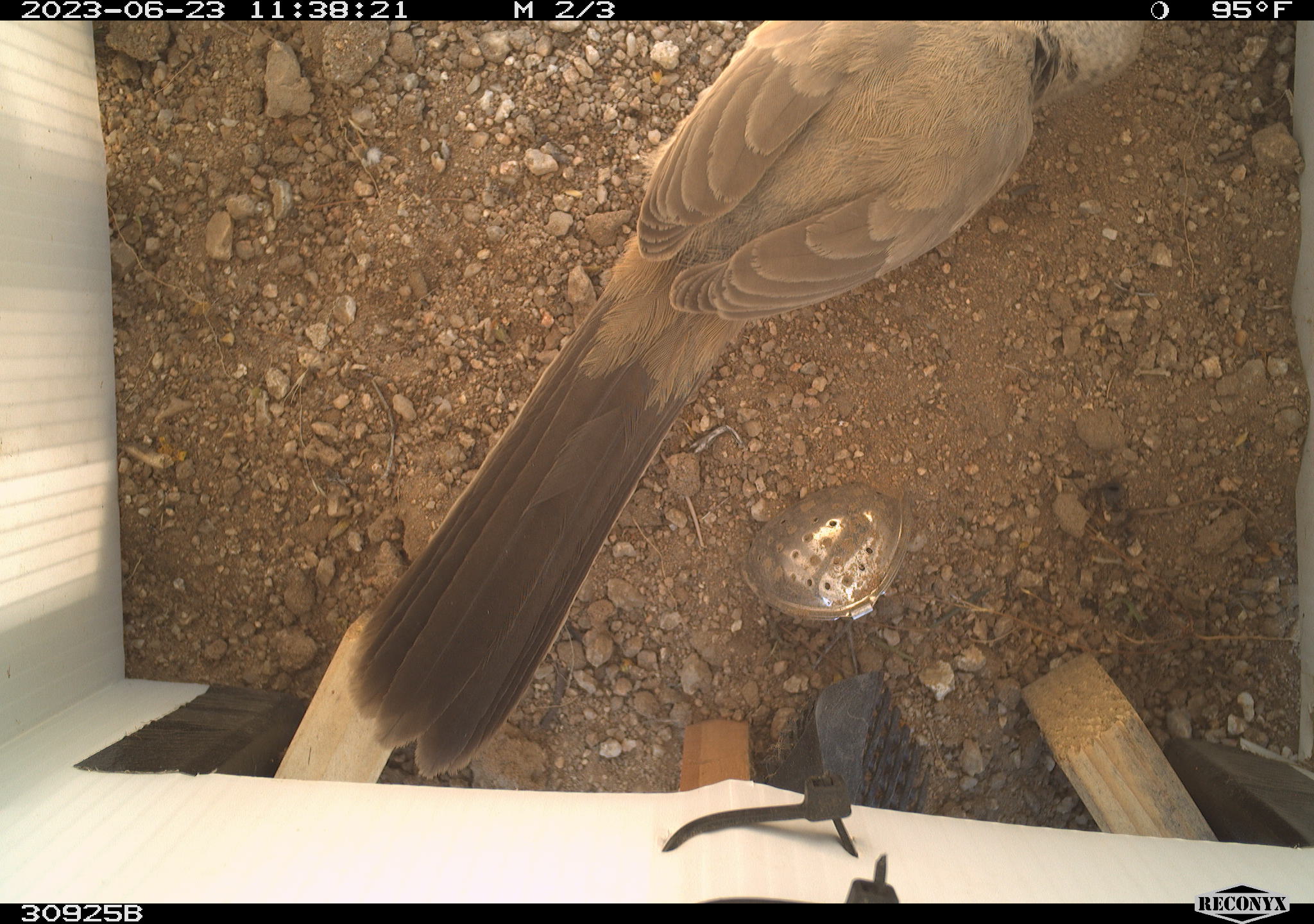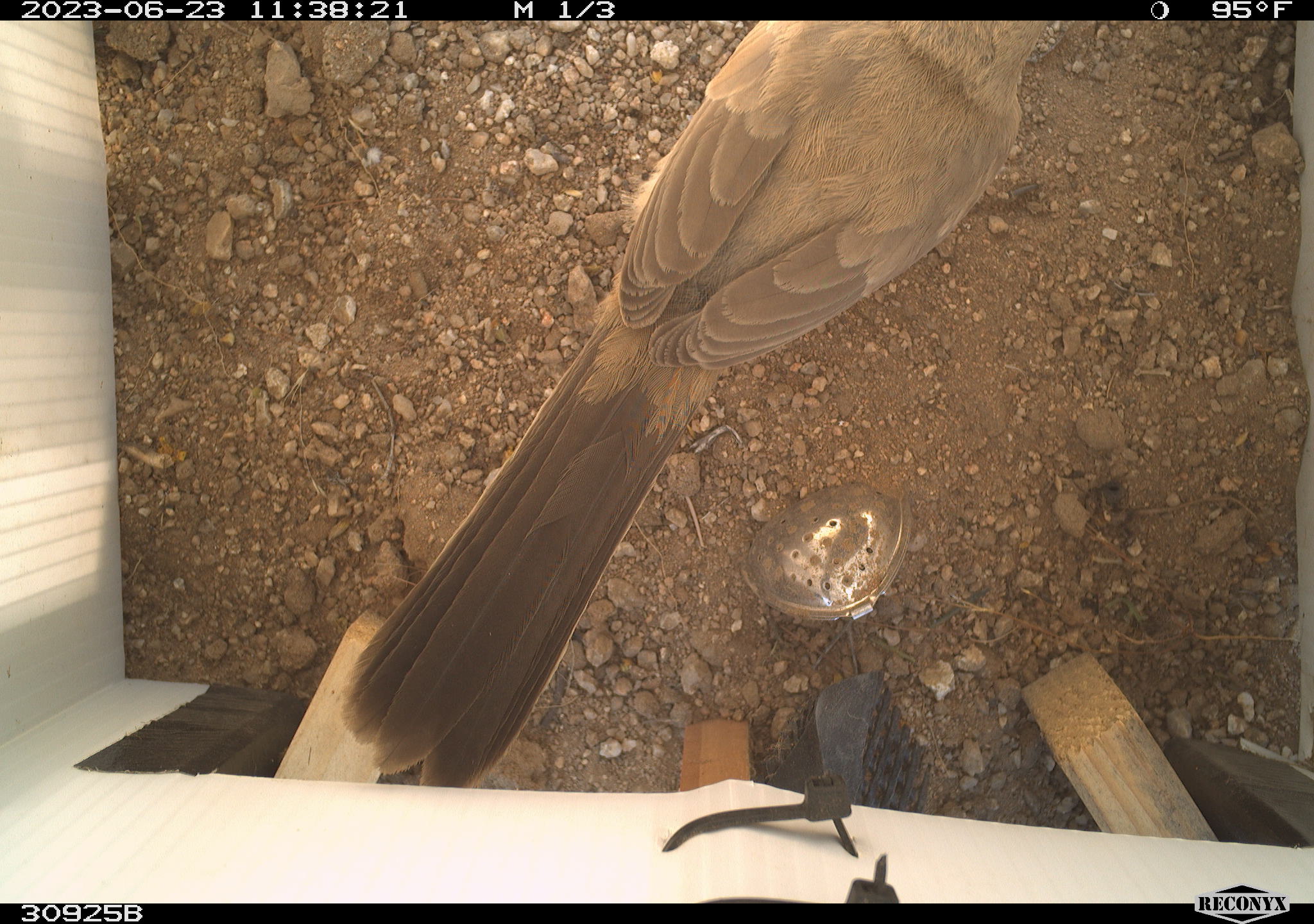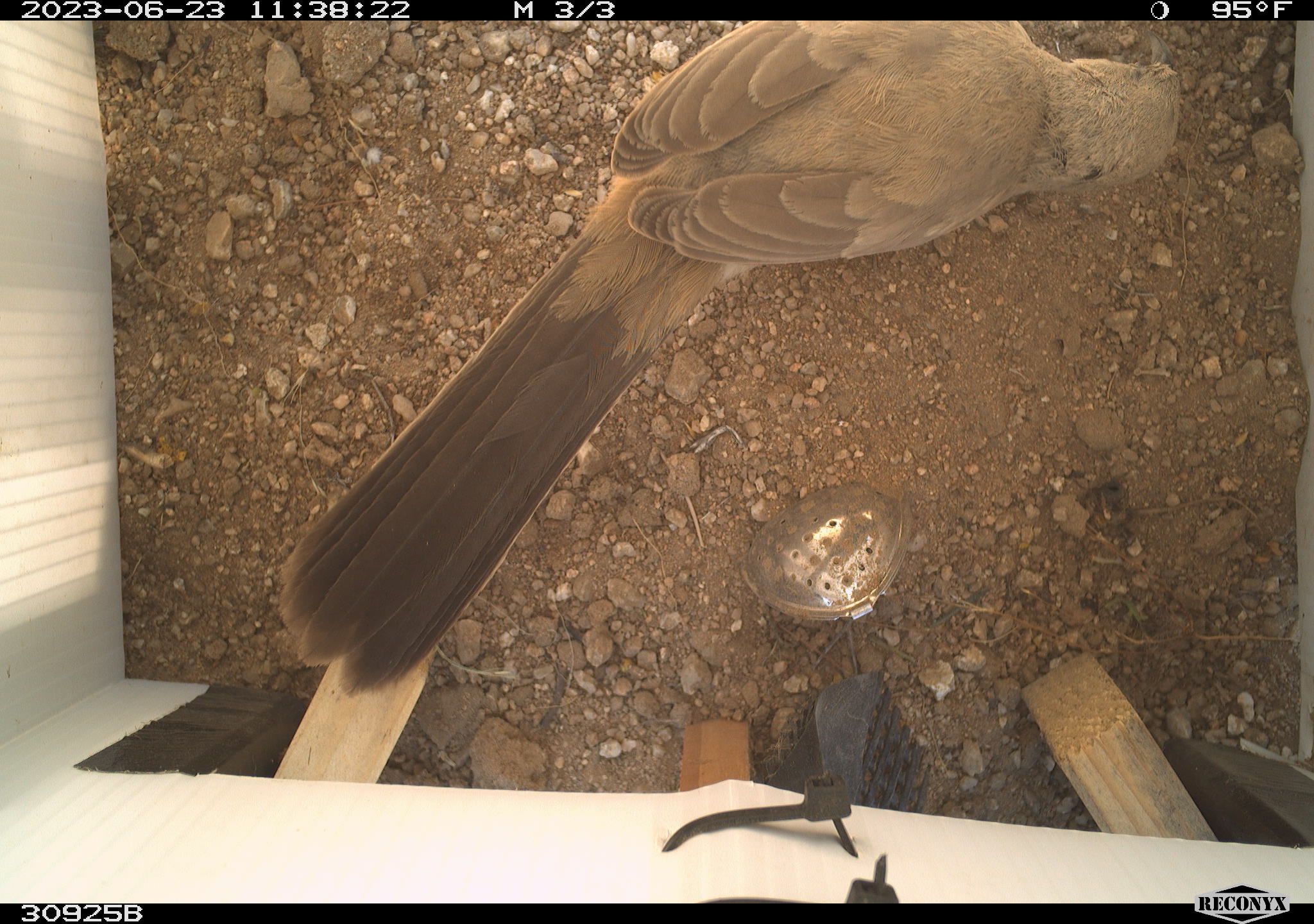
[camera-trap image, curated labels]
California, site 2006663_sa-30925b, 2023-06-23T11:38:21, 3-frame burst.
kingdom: Animalia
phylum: Chordata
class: Aves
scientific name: Aves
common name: bird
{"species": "bird (Aves)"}